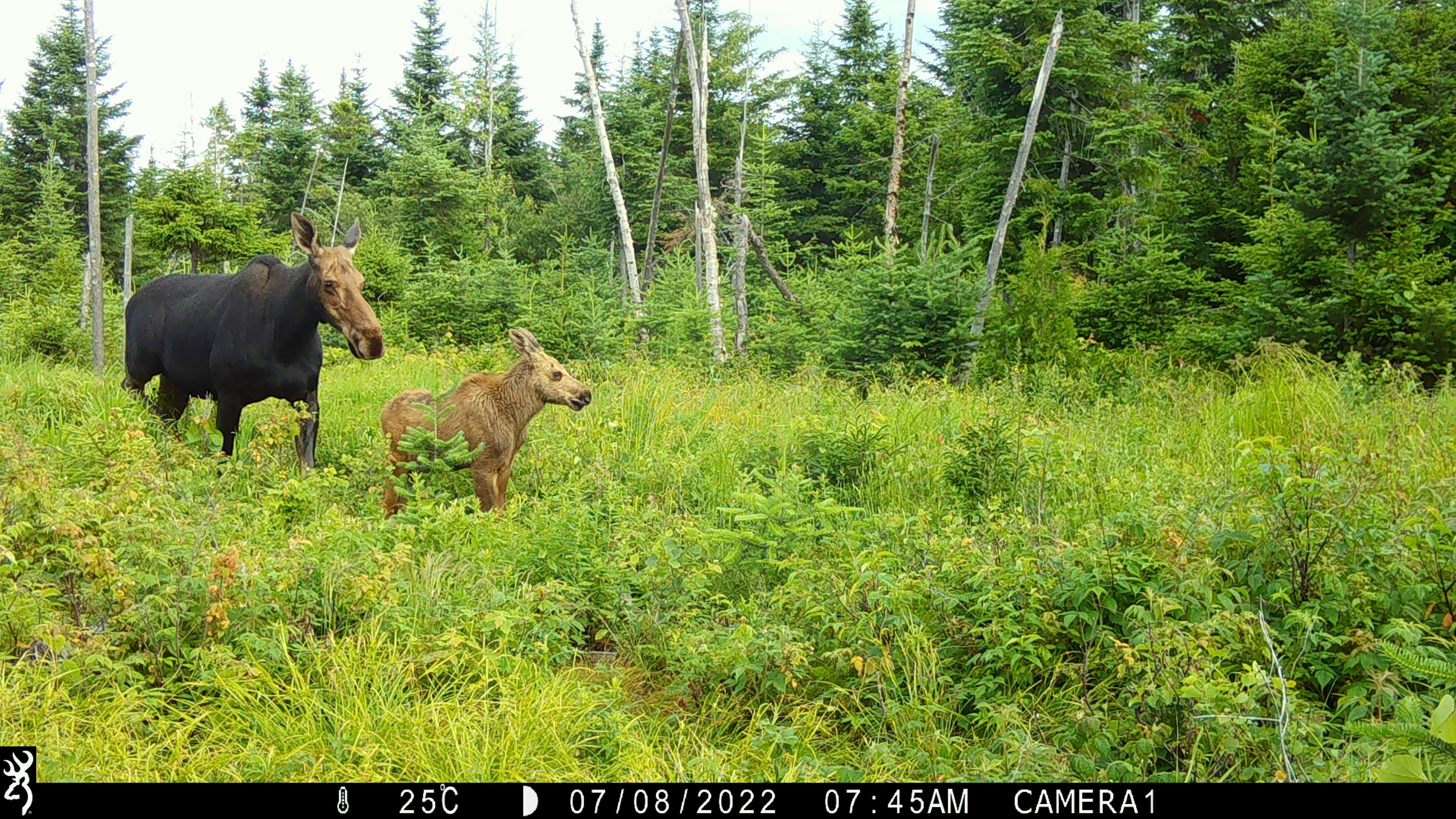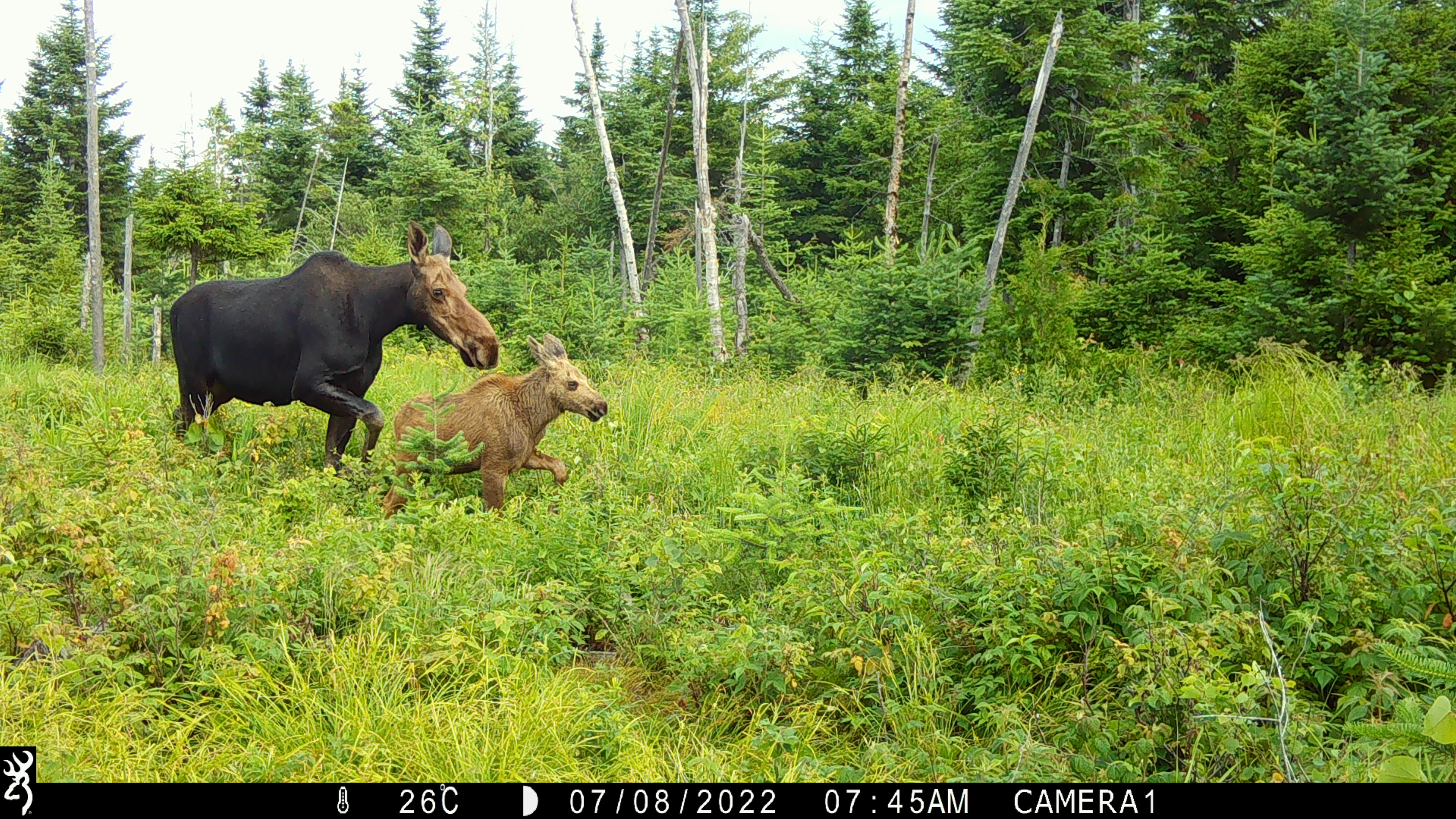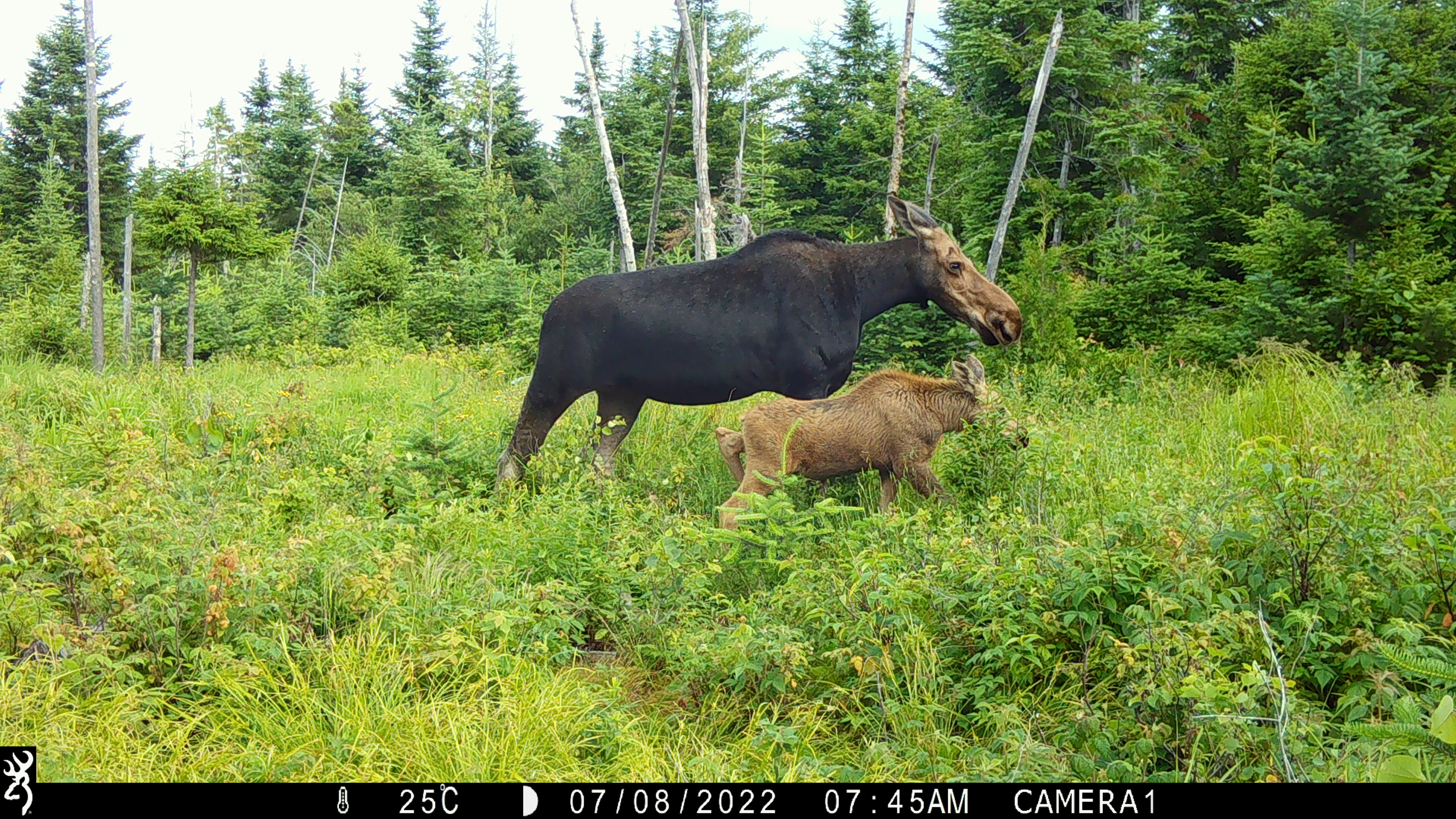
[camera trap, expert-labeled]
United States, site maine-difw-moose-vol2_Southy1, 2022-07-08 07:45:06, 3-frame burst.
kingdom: Animalia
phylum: Chordata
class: Mammalia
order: Artiodactyla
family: Cervidae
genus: Alces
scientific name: Alces alces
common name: moose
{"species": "moose (Alces alces)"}